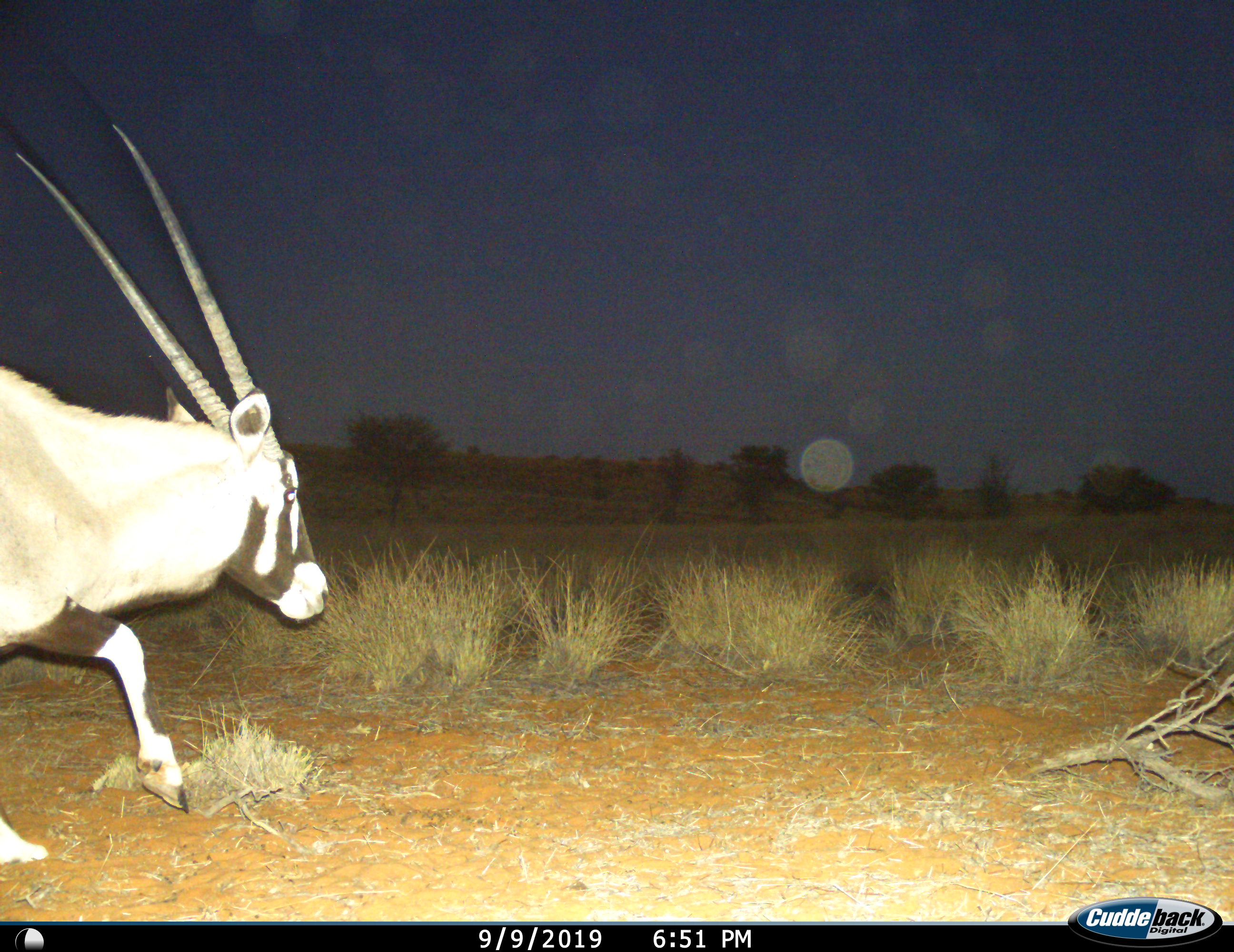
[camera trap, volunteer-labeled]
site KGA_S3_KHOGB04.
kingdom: Animalia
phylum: Chordata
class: Mammalia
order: Artiodactyla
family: Bovidae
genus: Oryx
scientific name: Oryx gazella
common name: gemsbok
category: oryx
Oryx (gemsbok) (Oryx gazella), count 1. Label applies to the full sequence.